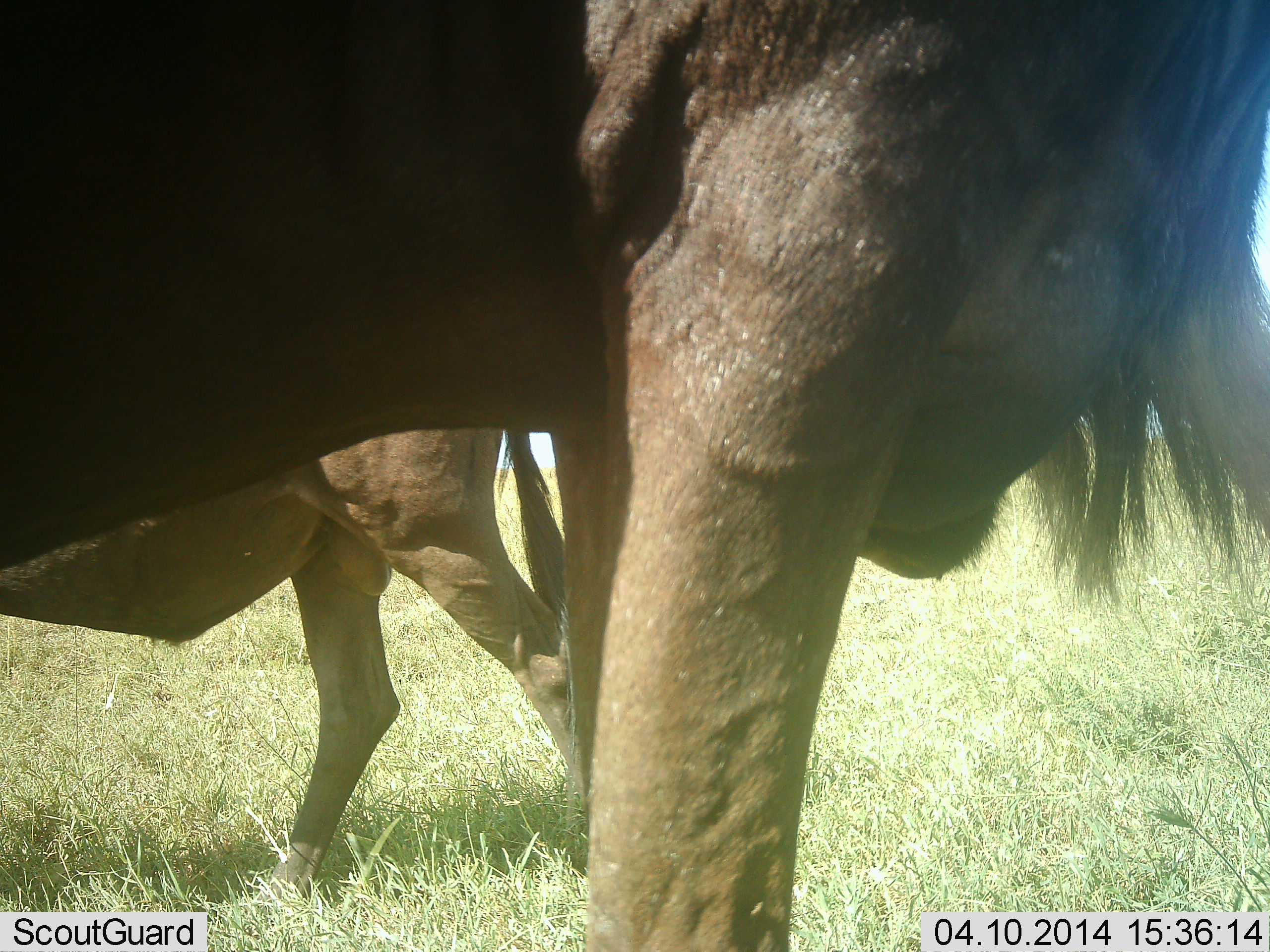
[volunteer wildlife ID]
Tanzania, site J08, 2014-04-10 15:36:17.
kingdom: Animalia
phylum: Chordata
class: Mammalia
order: Artiodactyla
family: Bovidae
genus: Connochaetes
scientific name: Connochaetes taurinus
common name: blue wildebeest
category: wildebeest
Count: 2.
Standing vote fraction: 90%.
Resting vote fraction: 0%.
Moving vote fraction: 40%.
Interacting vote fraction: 0%.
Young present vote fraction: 0%.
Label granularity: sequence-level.